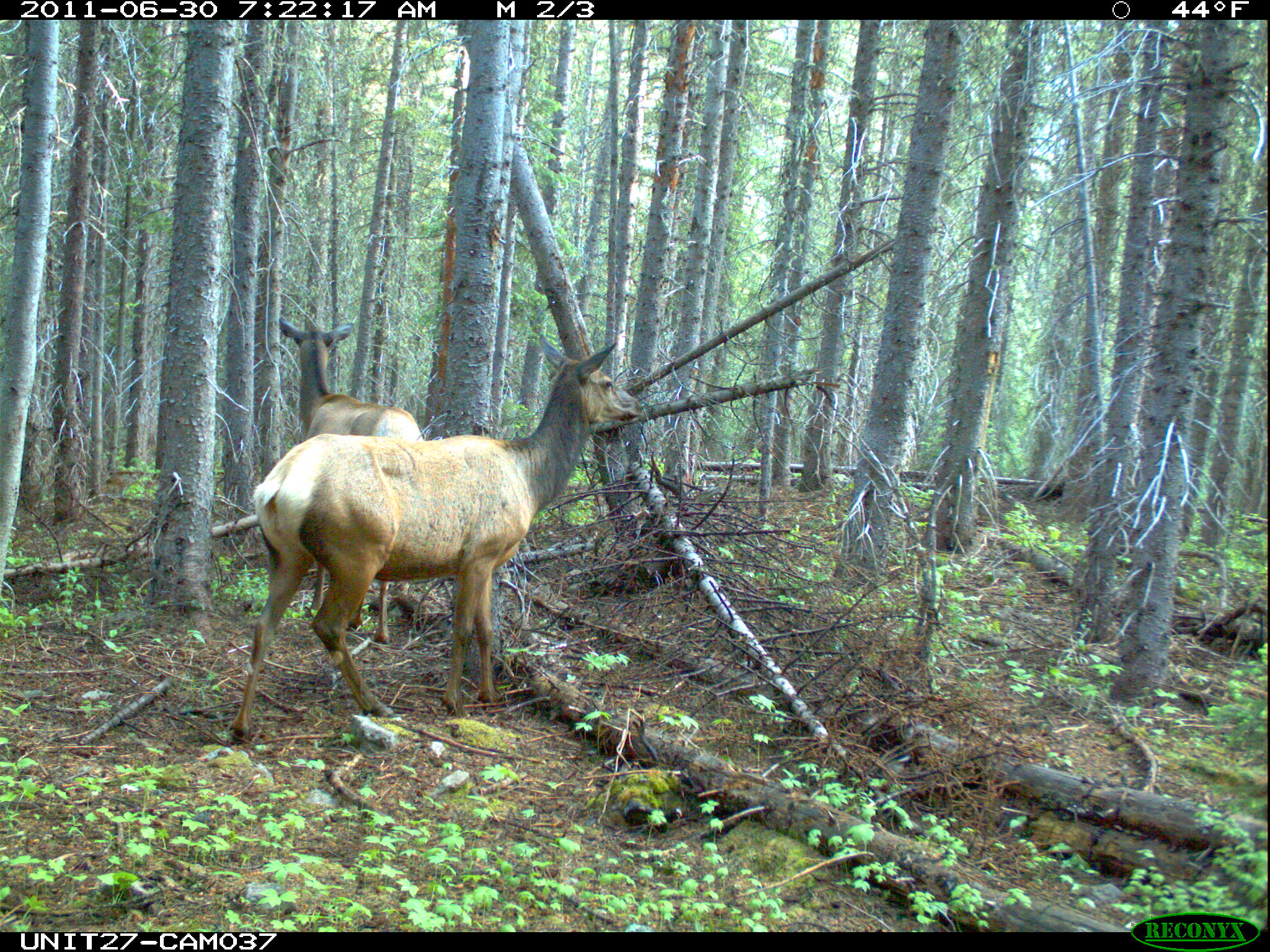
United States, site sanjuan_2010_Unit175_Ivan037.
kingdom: Animalia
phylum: Chordata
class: Mammalia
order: Artiodactyla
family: Cervidae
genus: Cervus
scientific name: Cervus elaphus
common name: red deer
Cervus elaphus (red deer).